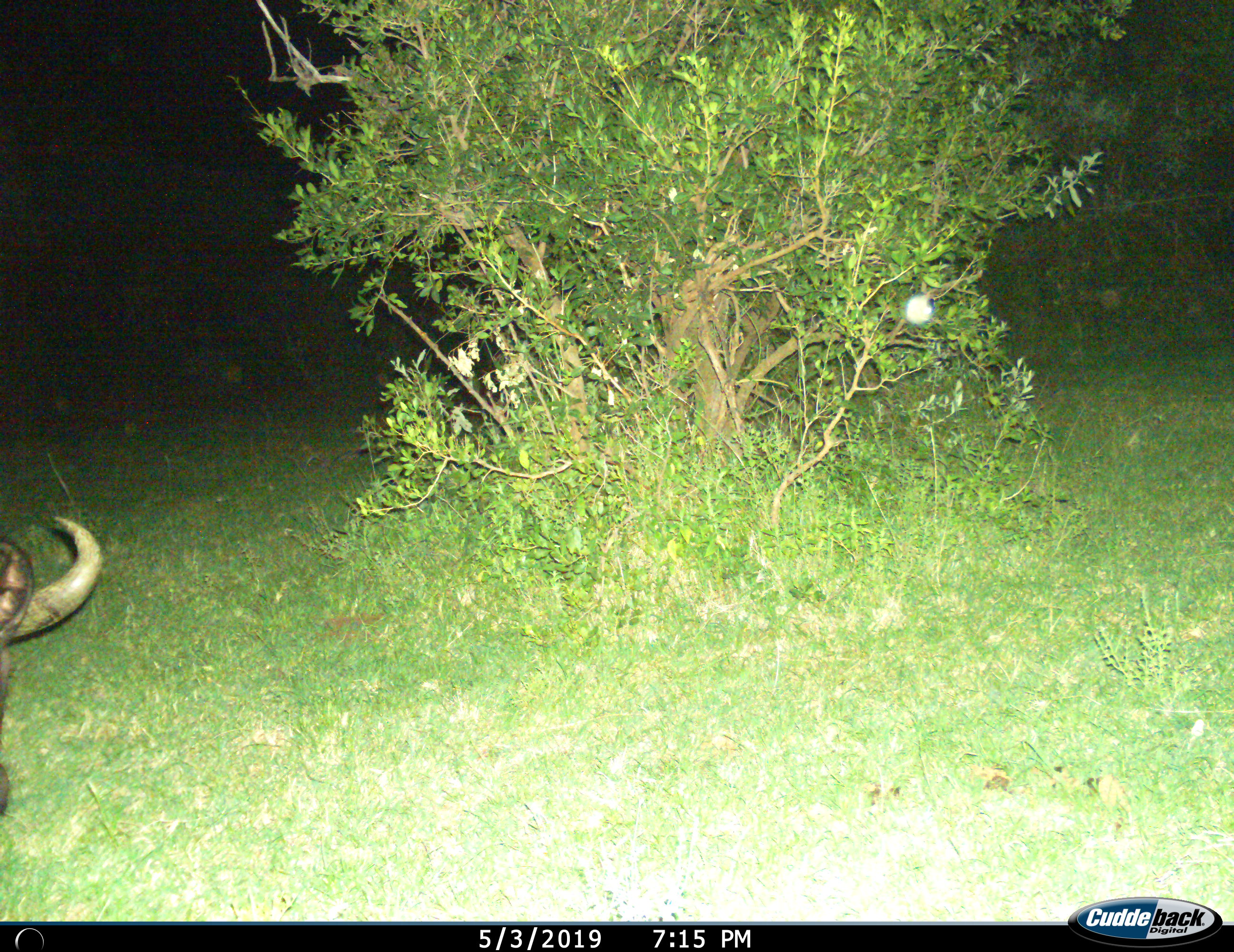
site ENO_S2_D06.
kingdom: Animalia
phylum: Chordata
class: Mammalia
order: Artiodactyla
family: Bovidae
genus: Syncerus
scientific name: Syncerus caffer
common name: african buffalo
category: buffalo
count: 1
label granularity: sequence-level